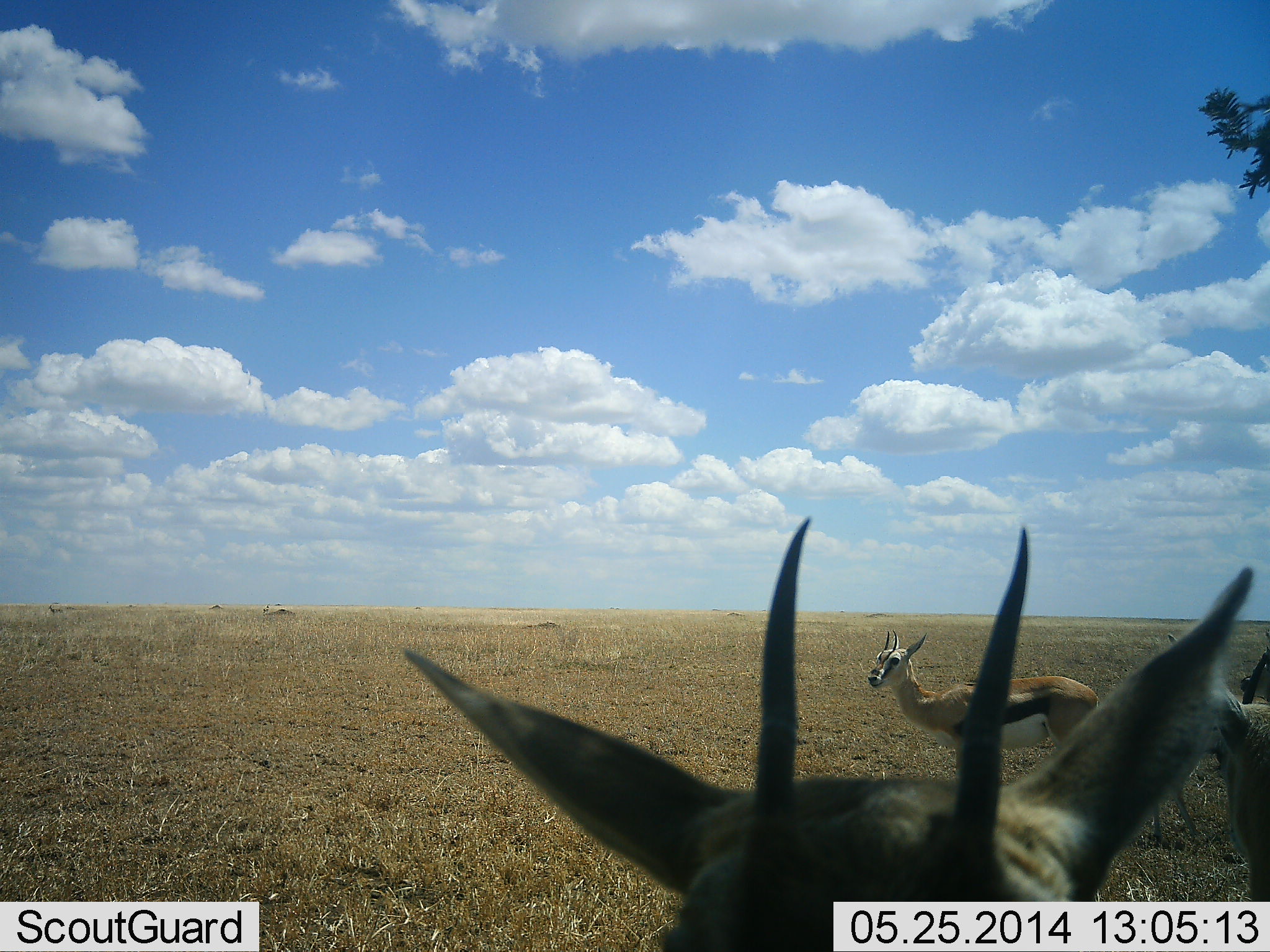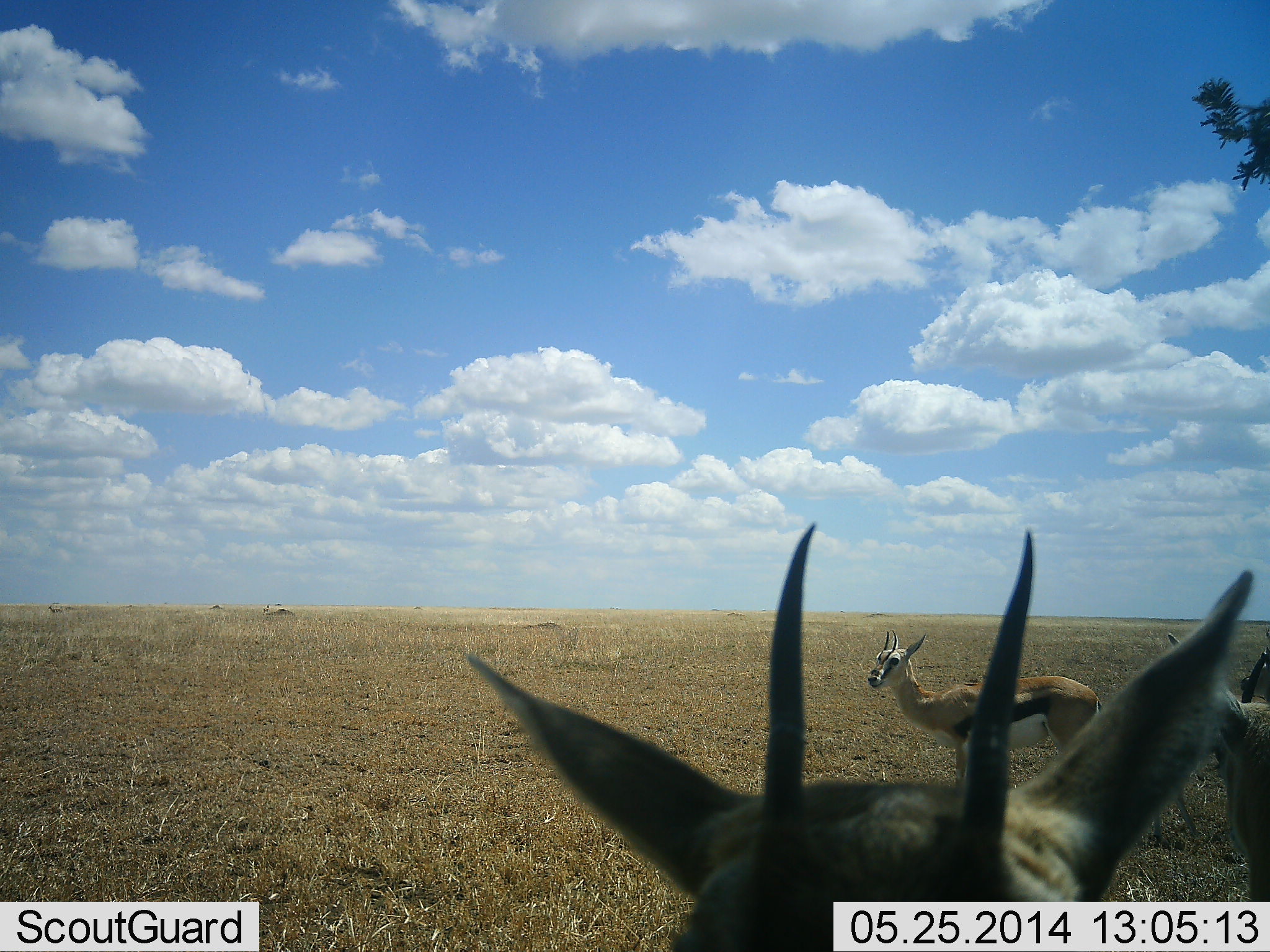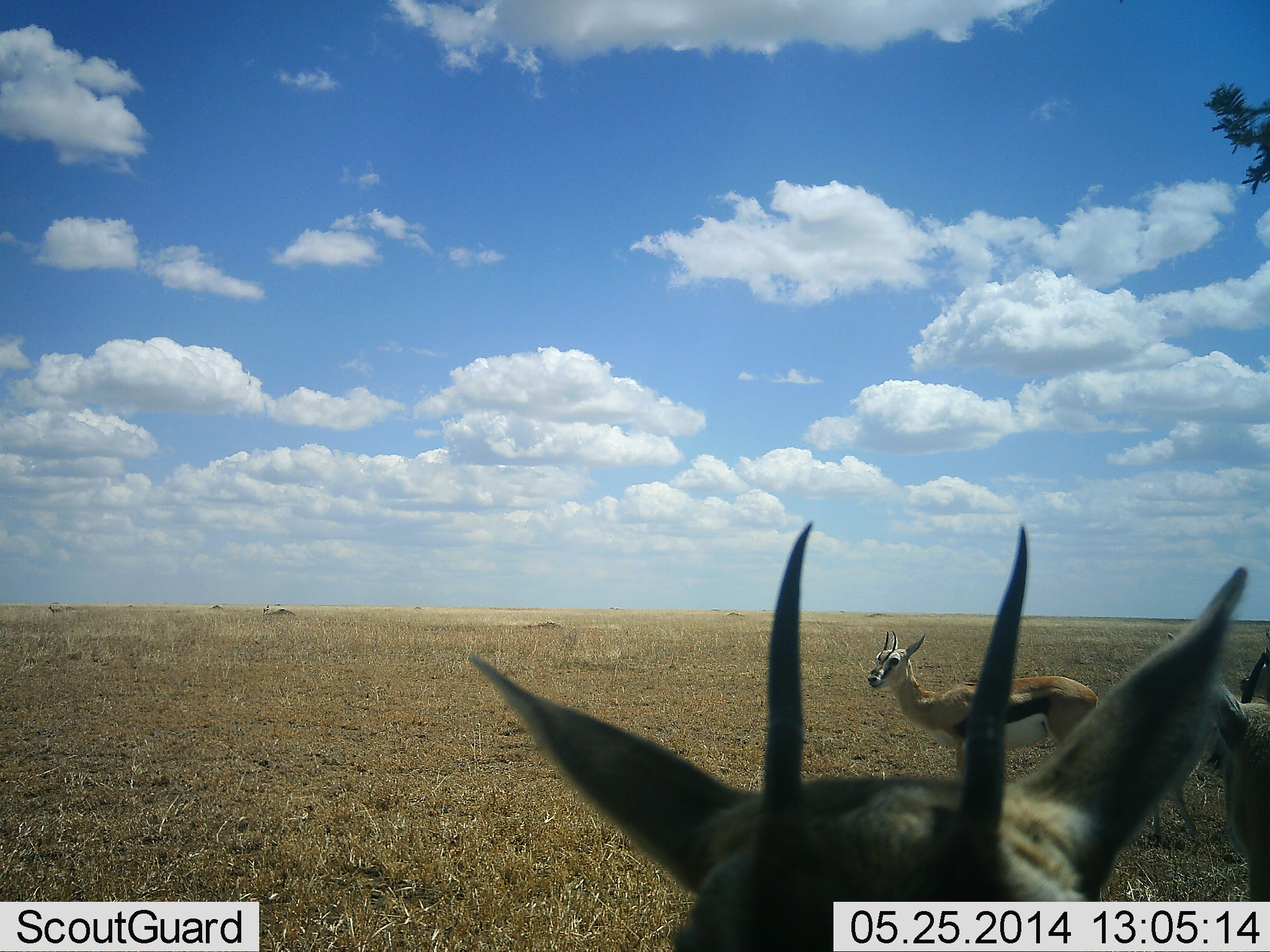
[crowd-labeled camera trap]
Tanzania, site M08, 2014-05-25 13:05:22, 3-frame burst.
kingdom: Animalia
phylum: Chordata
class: Mammalia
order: Artiodactyla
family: Bovidae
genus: Eudorcas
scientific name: Eudorcas thomsonii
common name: thomson's gazelle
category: gazellethomsons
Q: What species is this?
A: Gazellethomsons (thomson's gazelle) (Eudorcas thomsonii).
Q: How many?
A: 3.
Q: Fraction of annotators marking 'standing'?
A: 100%.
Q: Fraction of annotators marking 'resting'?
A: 0%.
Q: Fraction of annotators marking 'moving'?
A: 0%.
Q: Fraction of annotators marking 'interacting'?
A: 0%.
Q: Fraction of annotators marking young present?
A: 10%.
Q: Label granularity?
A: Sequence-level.